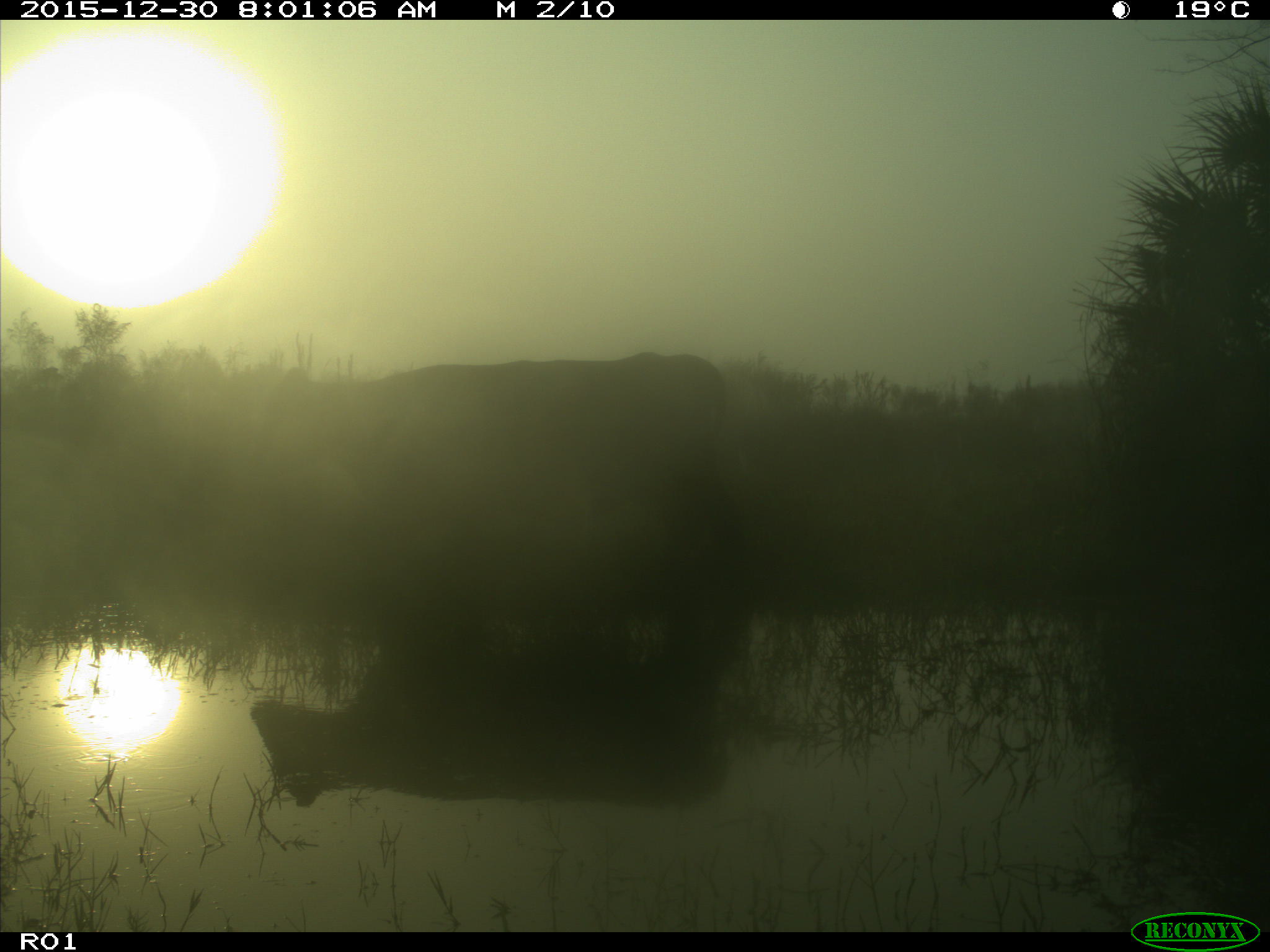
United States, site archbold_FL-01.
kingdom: Animalia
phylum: Chordata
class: Mammalia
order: Artiodactyla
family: Bovidae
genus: Bos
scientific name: Bos taurus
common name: domestic cow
Bos taurus (domestic cow).